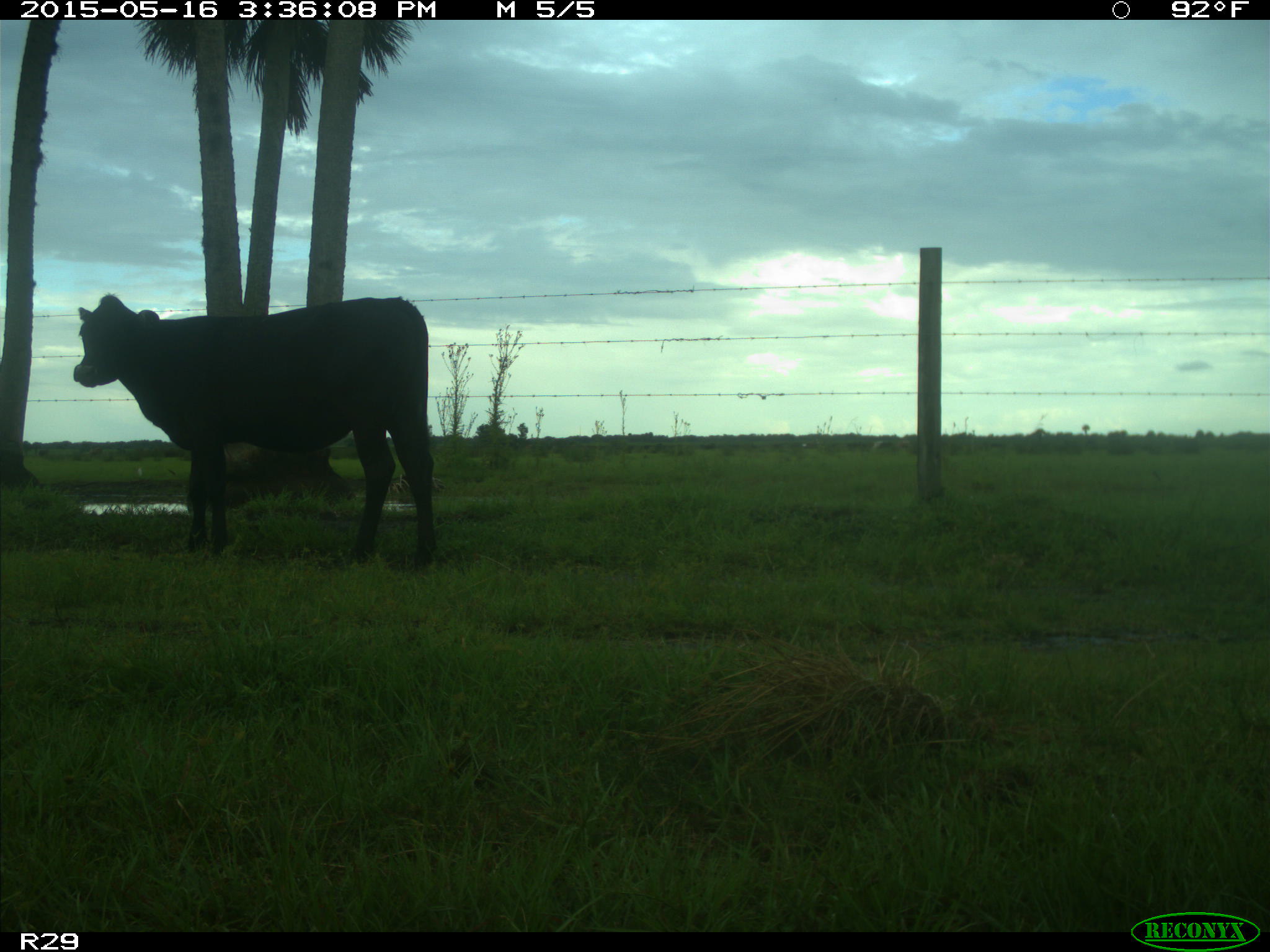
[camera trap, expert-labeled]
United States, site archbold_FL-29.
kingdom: Animalia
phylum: Chordata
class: Mammalia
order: Artiodactyla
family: Bovidae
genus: Bos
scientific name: Bos taurus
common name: domestic cow